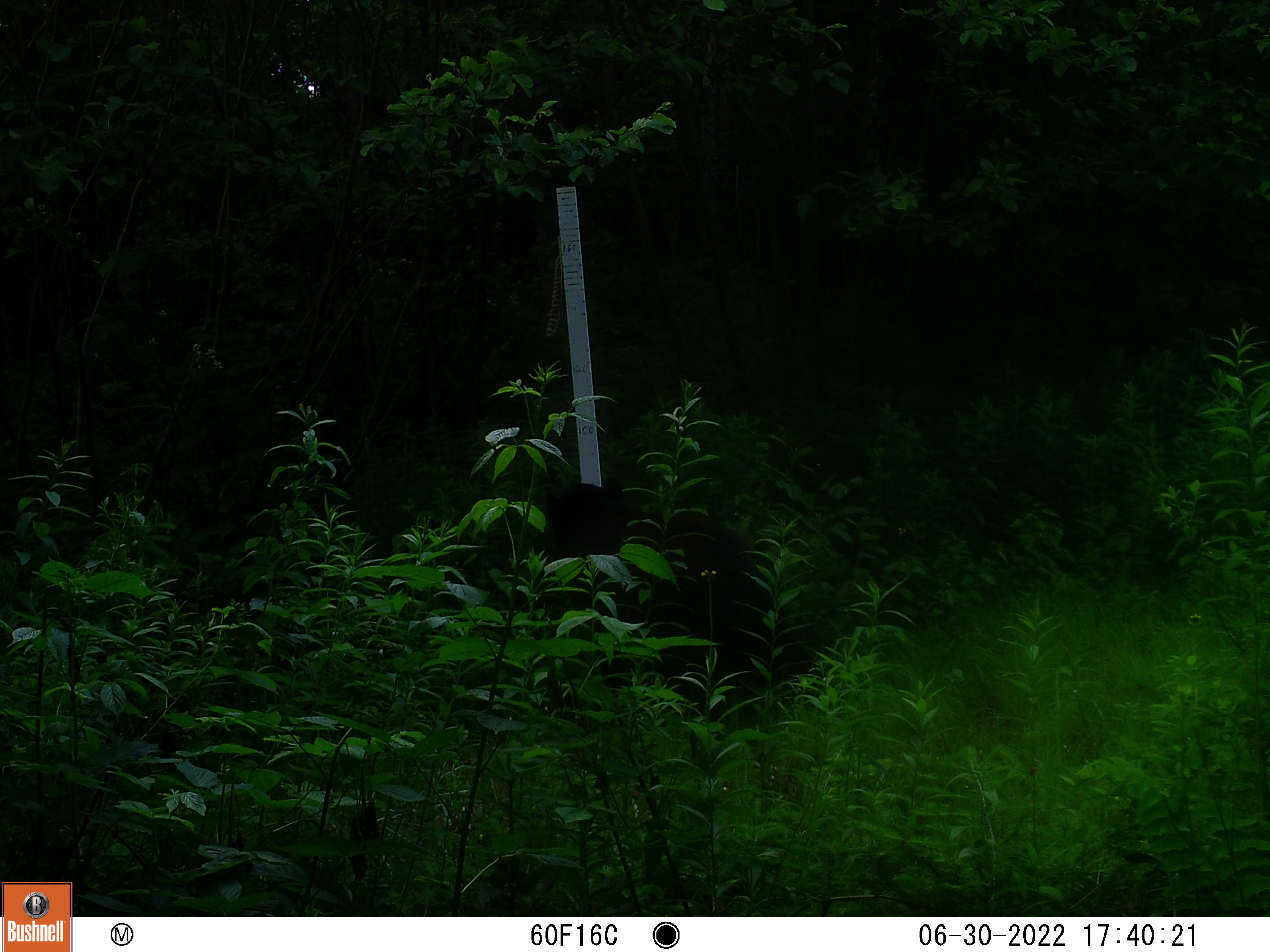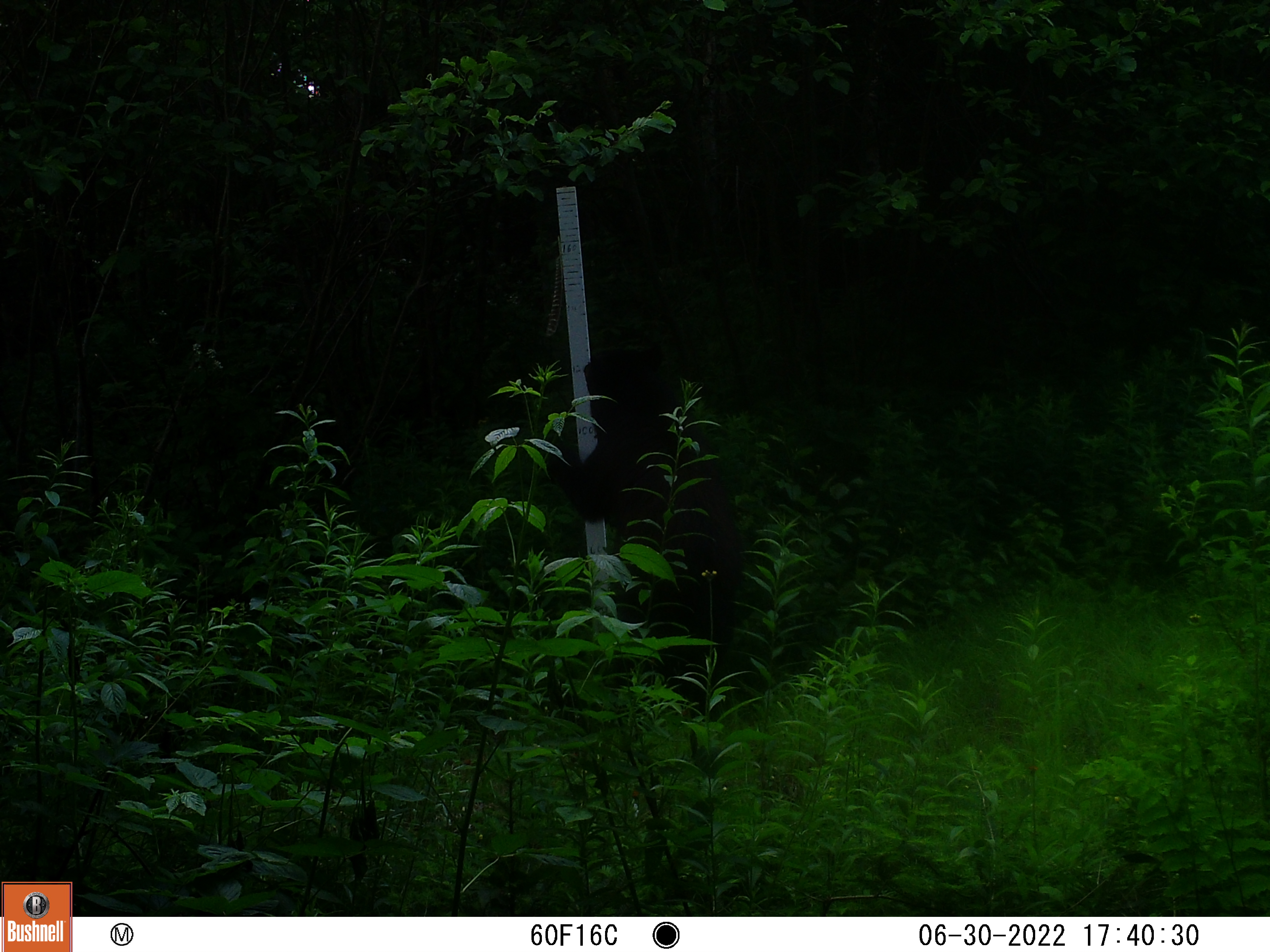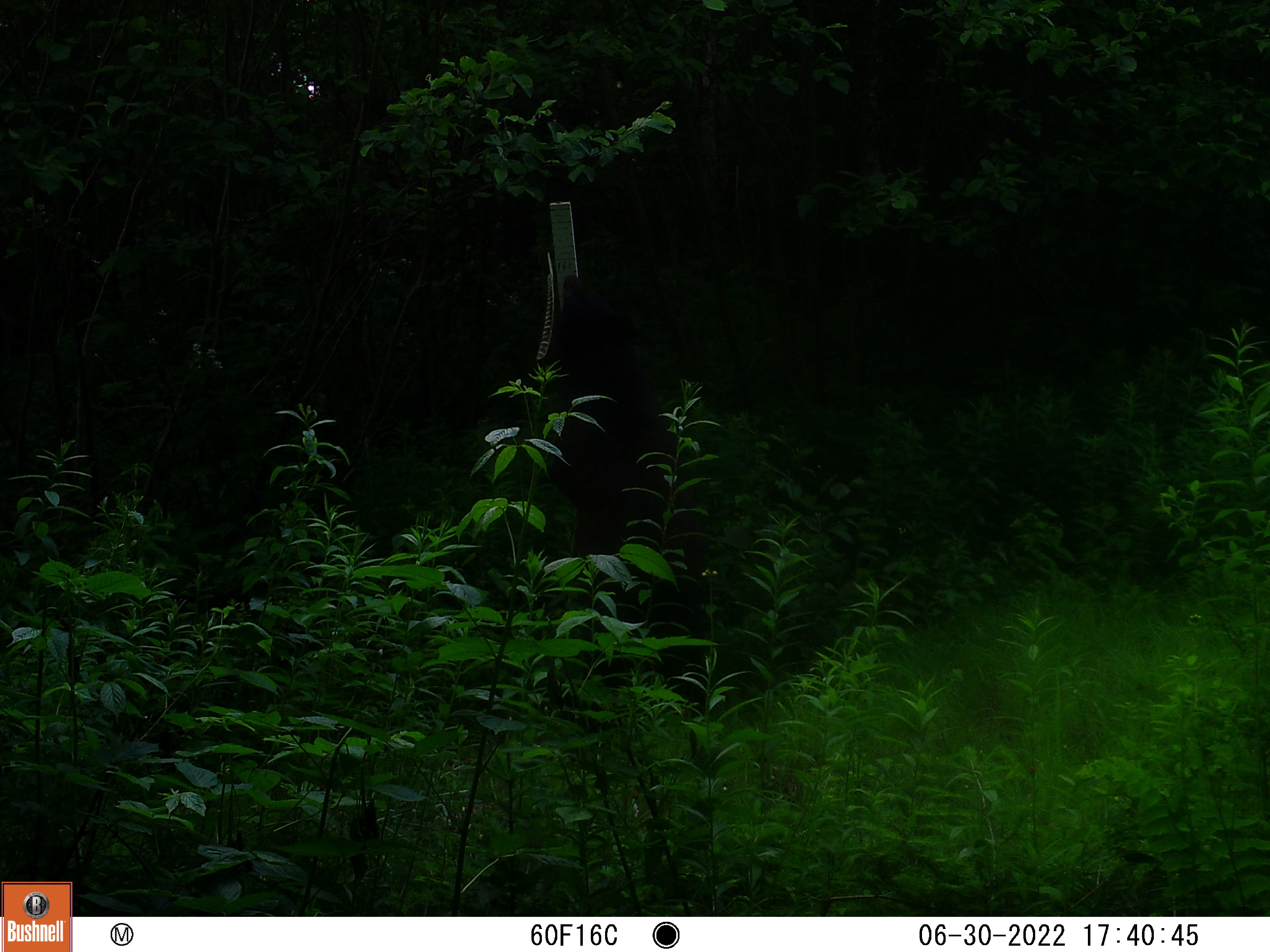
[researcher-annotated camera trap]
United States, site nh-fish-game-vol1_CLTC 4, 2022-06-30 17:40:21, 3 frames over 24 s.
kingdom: Animalia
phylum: Chordata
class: Mammalia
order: Carnivora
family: Ursidae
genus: Ursus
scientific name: Ursus americanus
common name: black bear